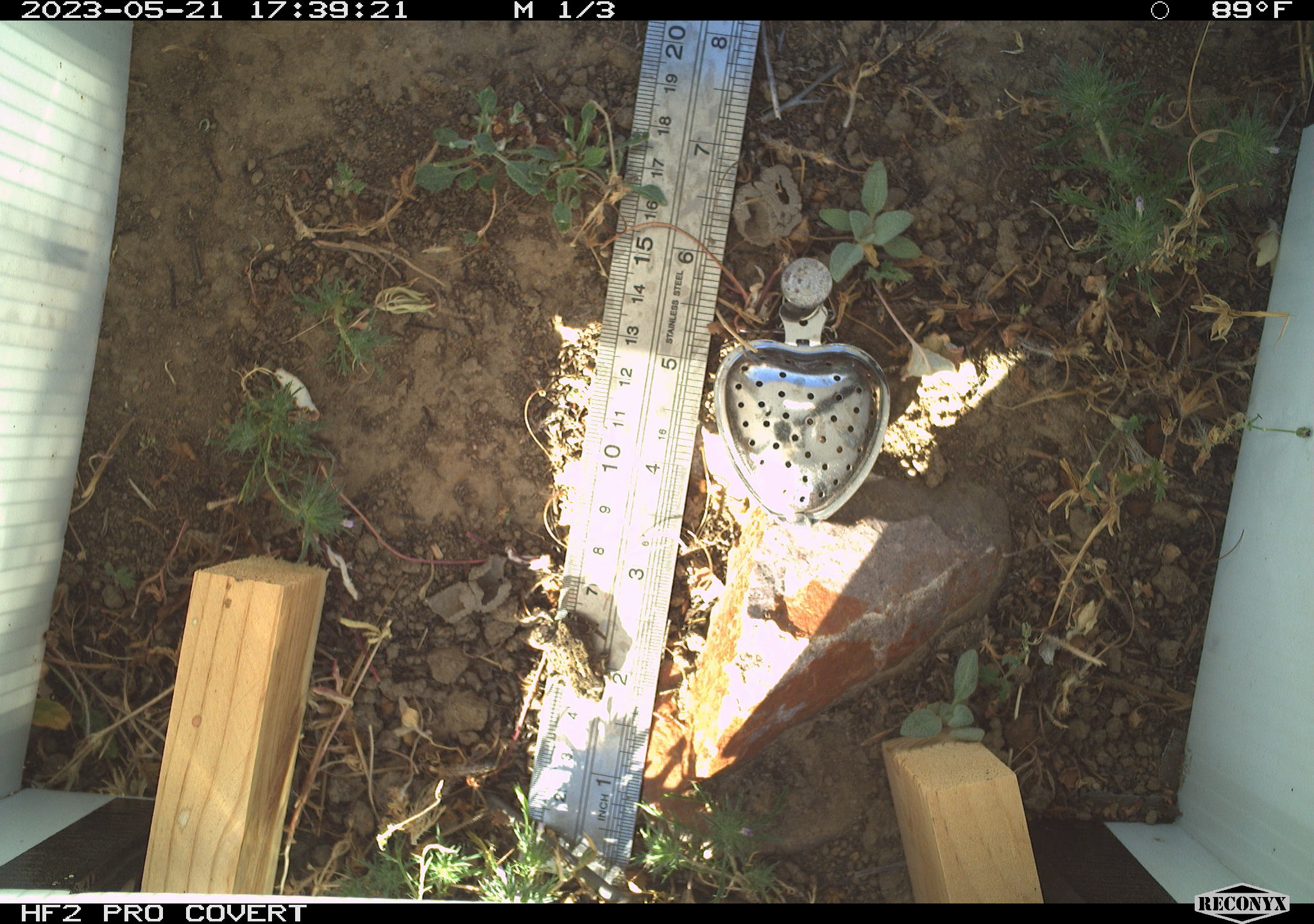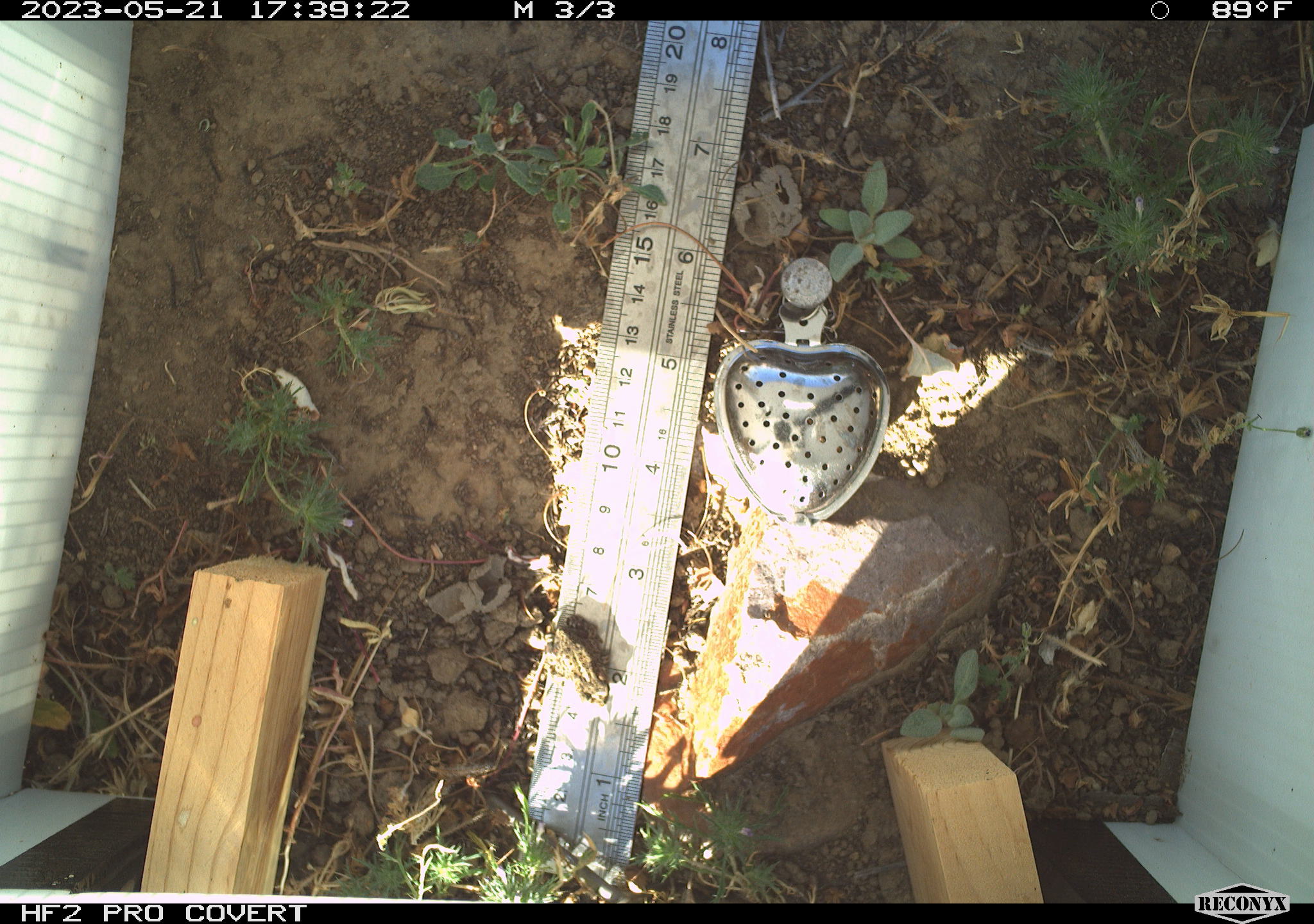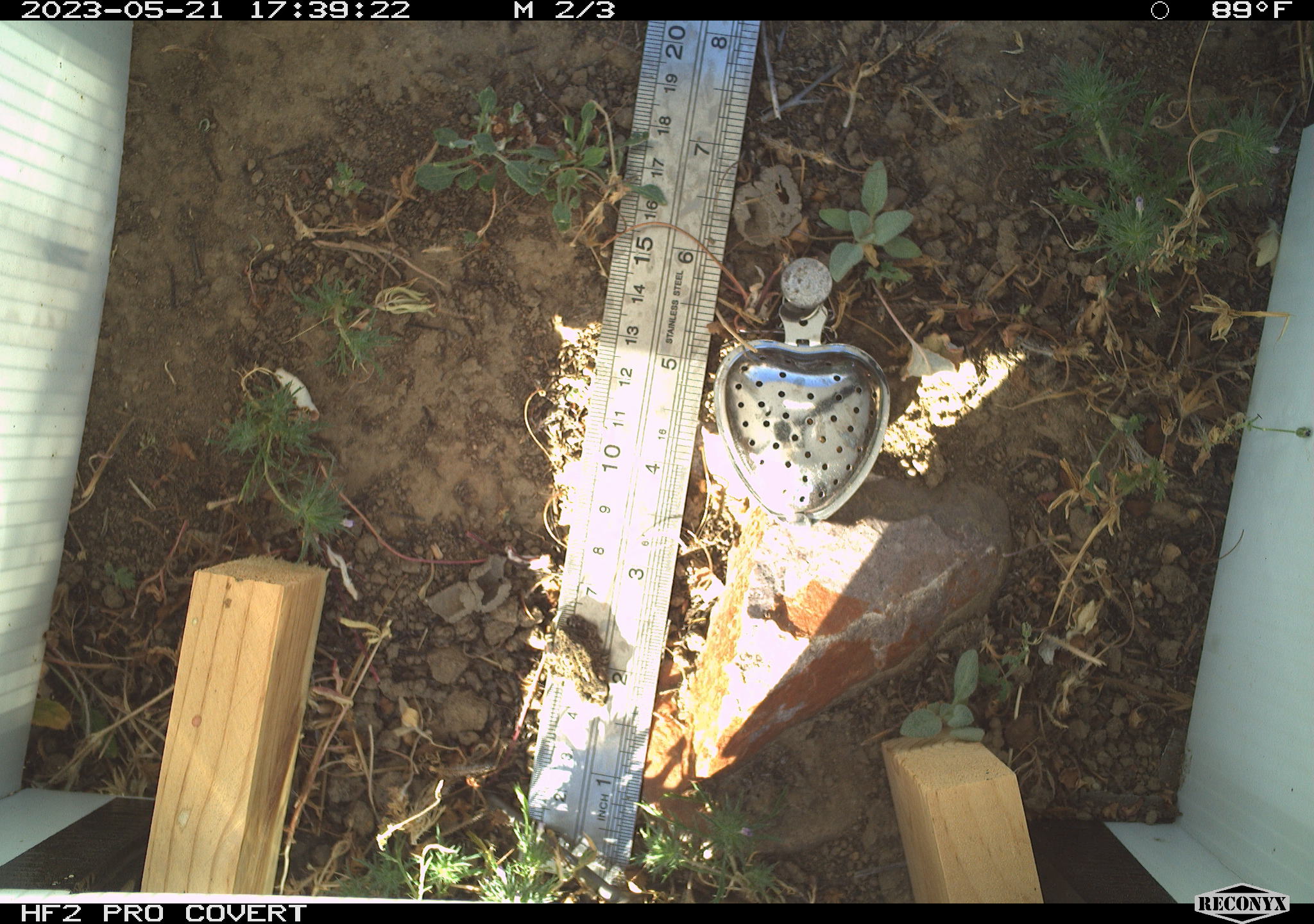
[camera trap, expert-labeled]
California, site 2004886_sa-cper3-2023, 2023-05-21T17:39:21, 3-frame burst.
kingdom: Animalia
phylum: Chordata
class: Amphibia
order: Anura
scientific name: Anura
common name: frogs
Frogs (Anura).